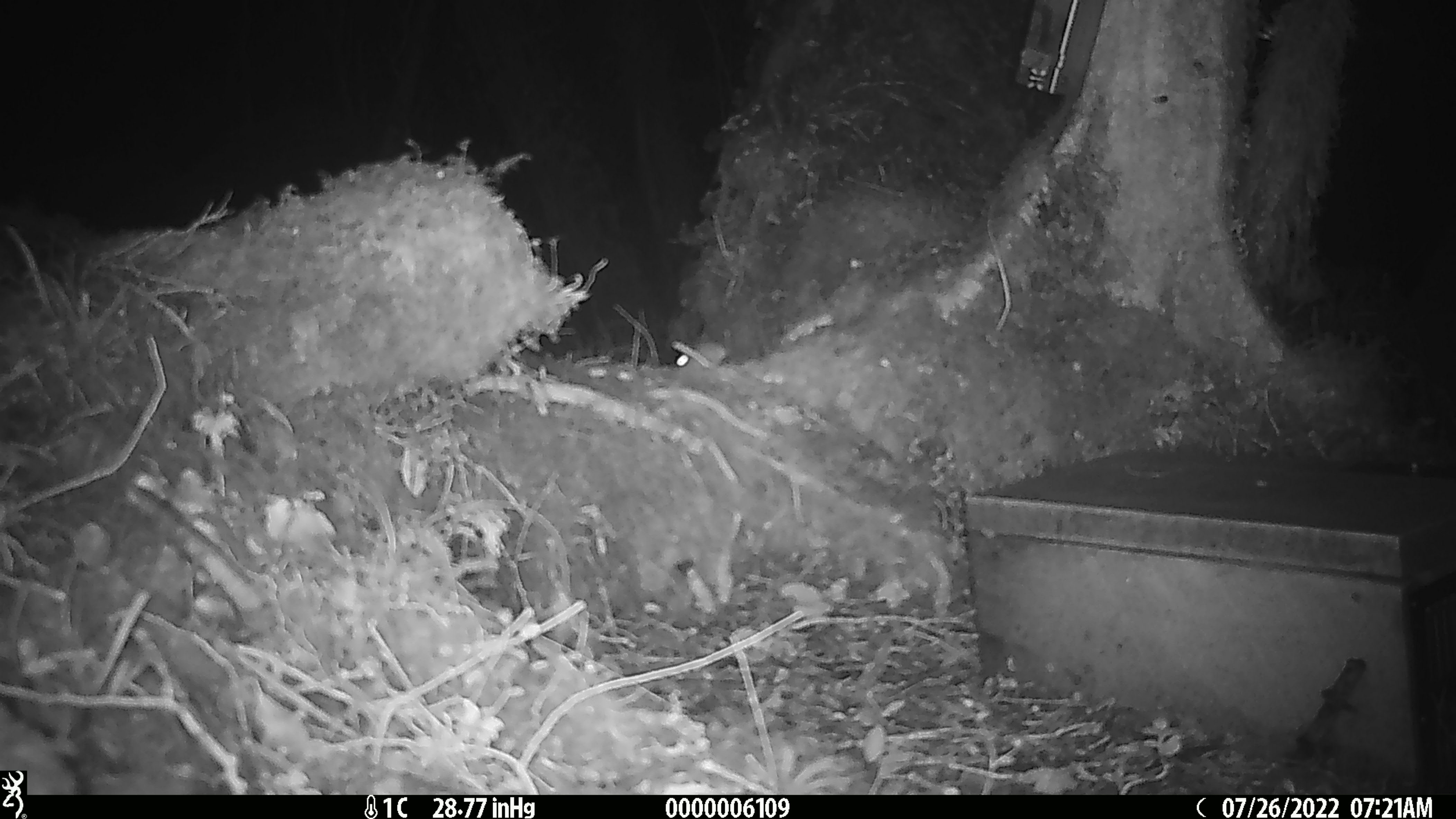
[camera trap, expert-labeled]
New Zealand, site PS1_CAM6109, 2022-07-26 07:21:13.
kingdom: Animalia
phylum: Chordata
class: Mammalia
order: Rodentia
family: Muridae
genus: Mus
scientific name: Mus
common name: mouse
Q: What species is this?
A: Mouse (Mus).